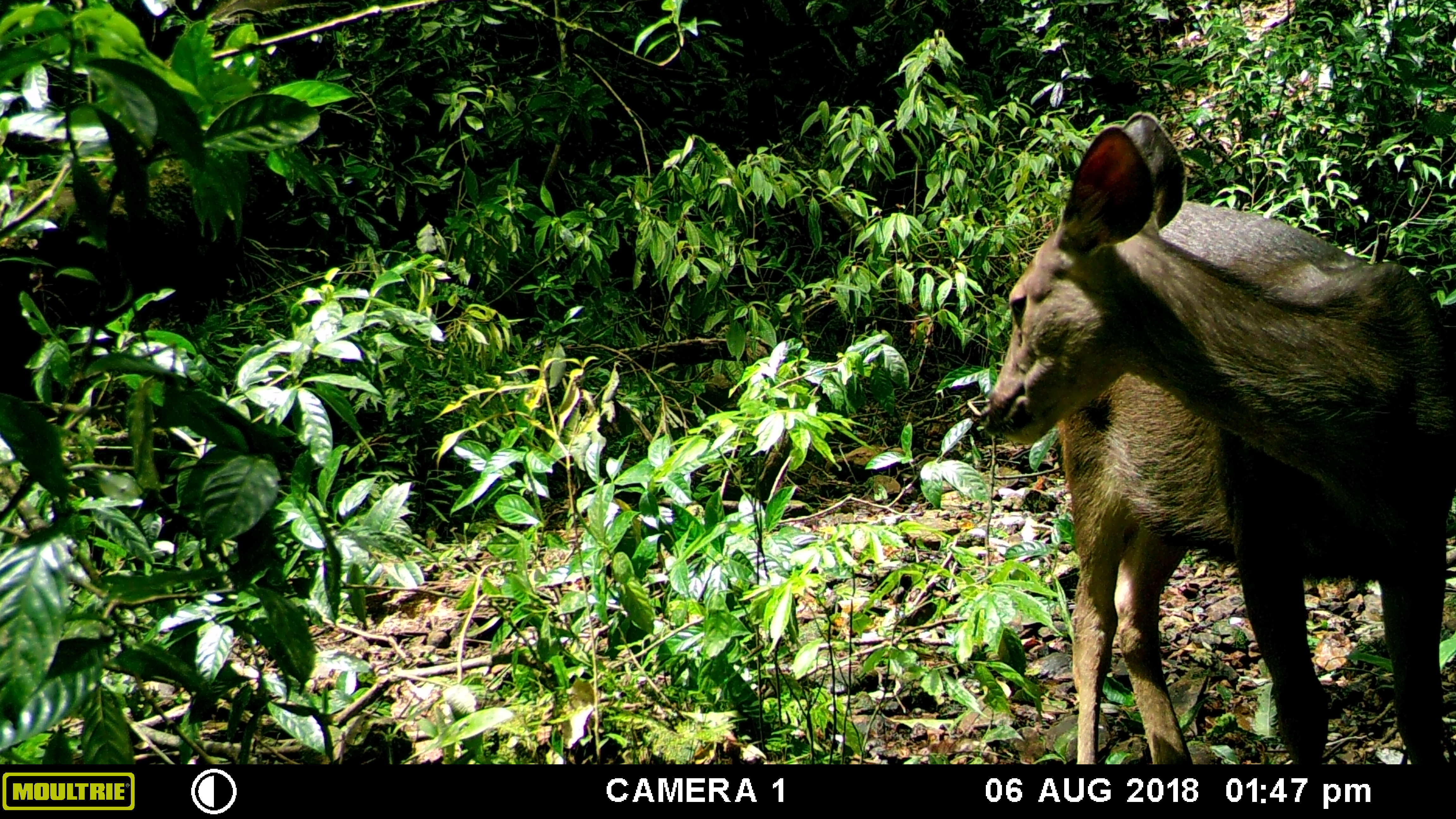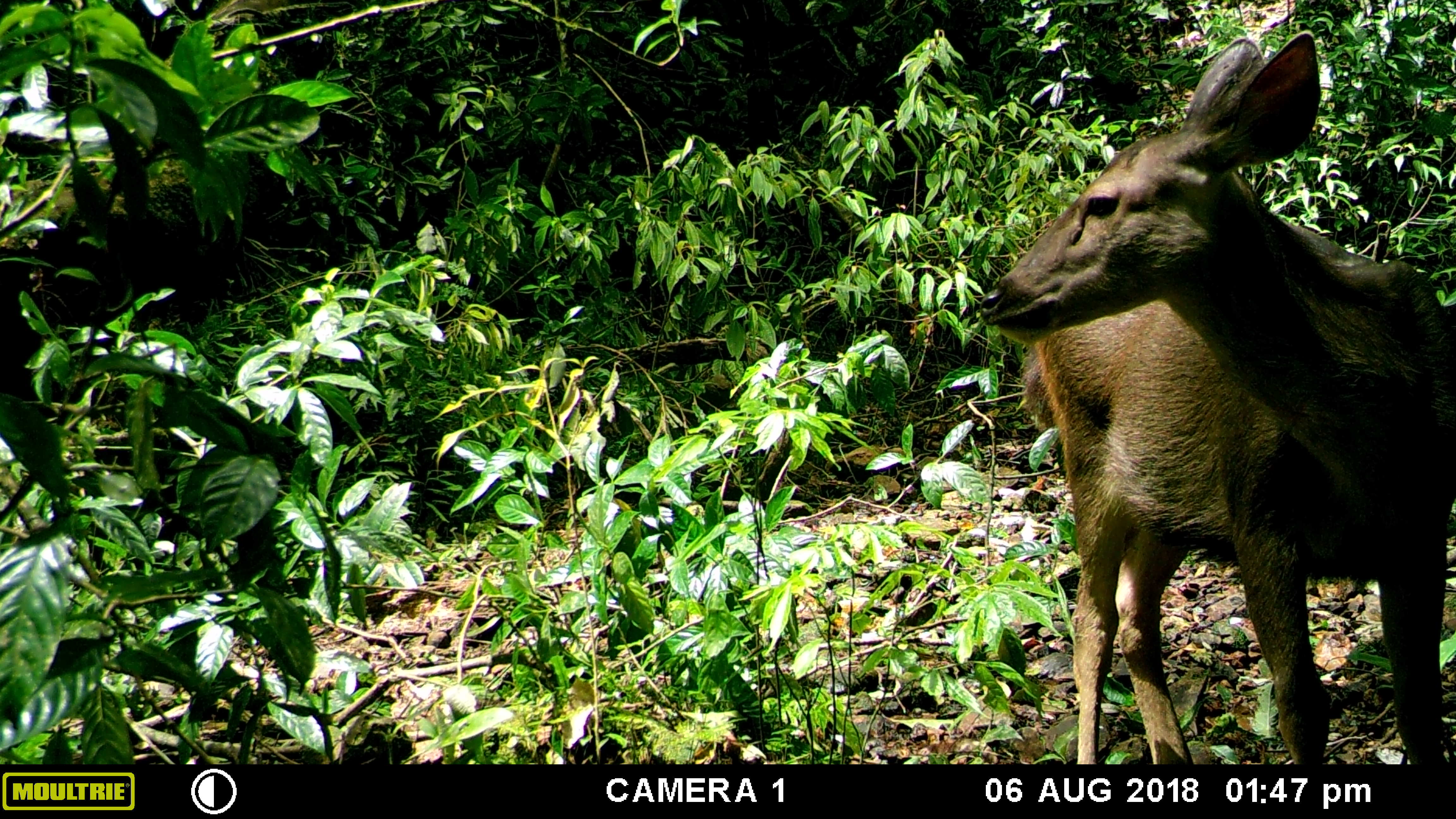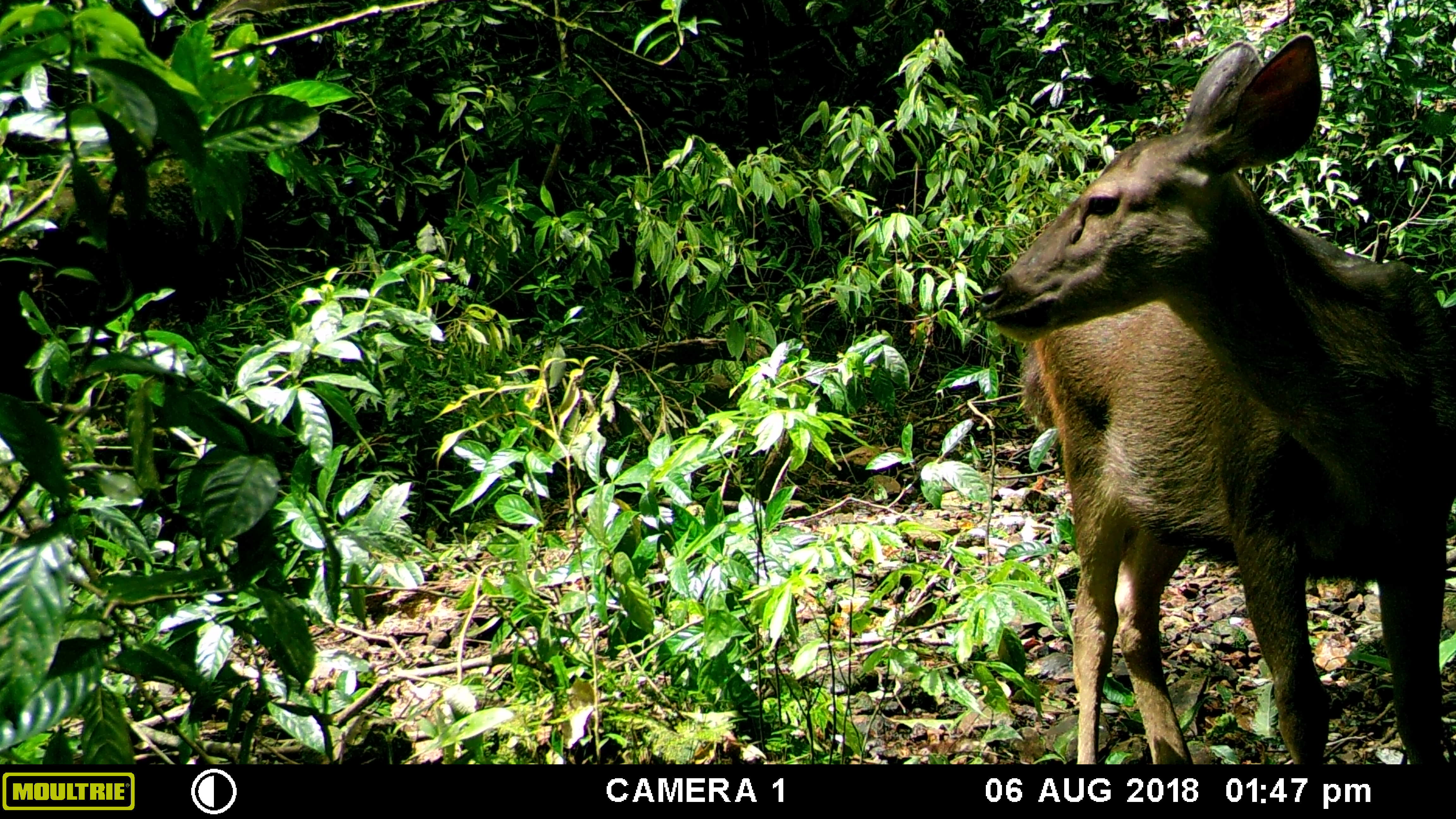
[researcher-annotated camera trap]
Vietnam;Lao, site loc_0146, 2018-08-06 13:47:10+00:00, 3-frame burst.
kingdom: Animalia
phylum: Chordata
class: Mammalia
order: Artiodactyla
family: Cervidae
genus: Rusa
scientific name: Rusa unicolor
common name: sambar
Sambar (Rusa unicolor). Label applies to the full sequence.